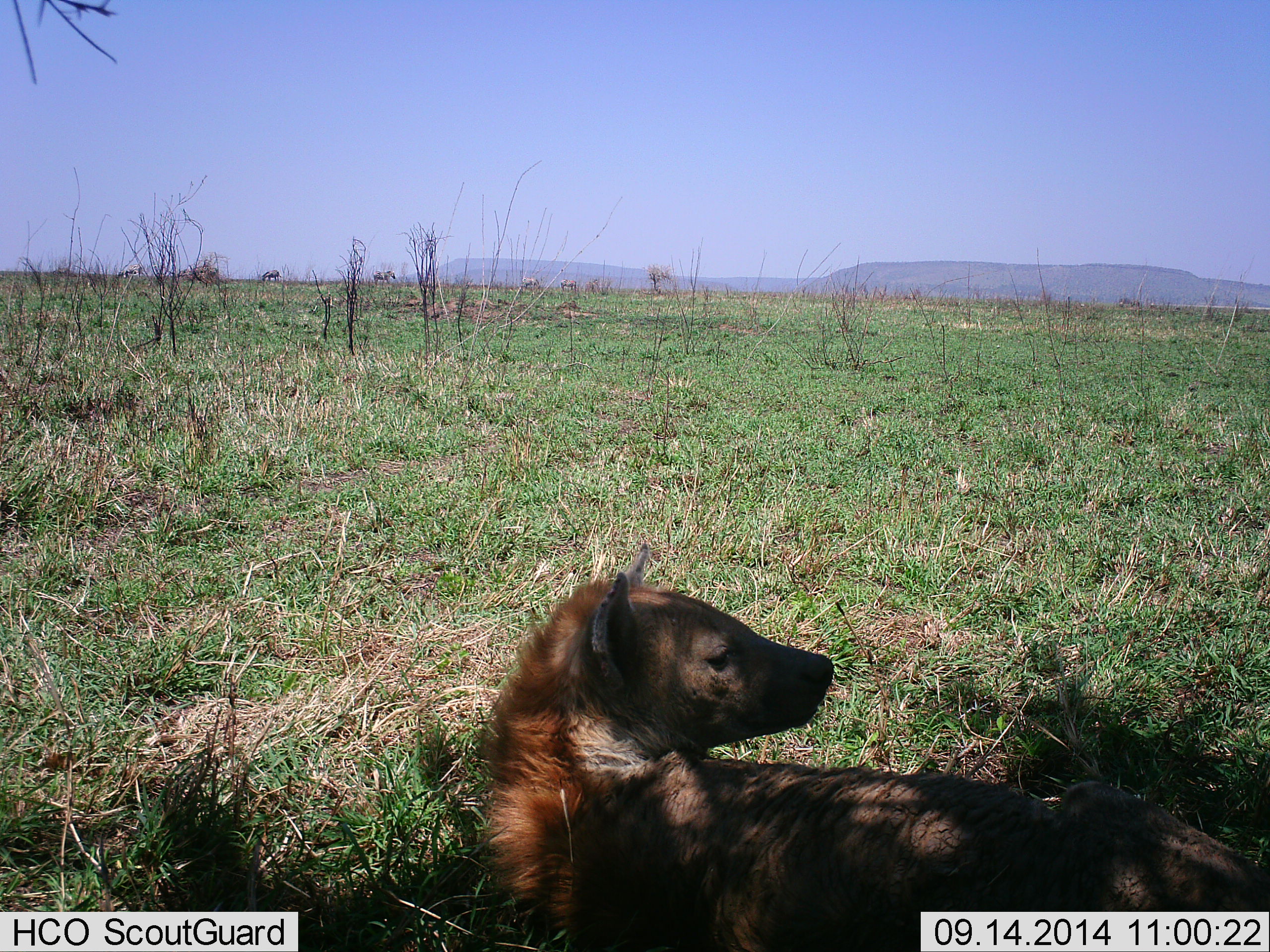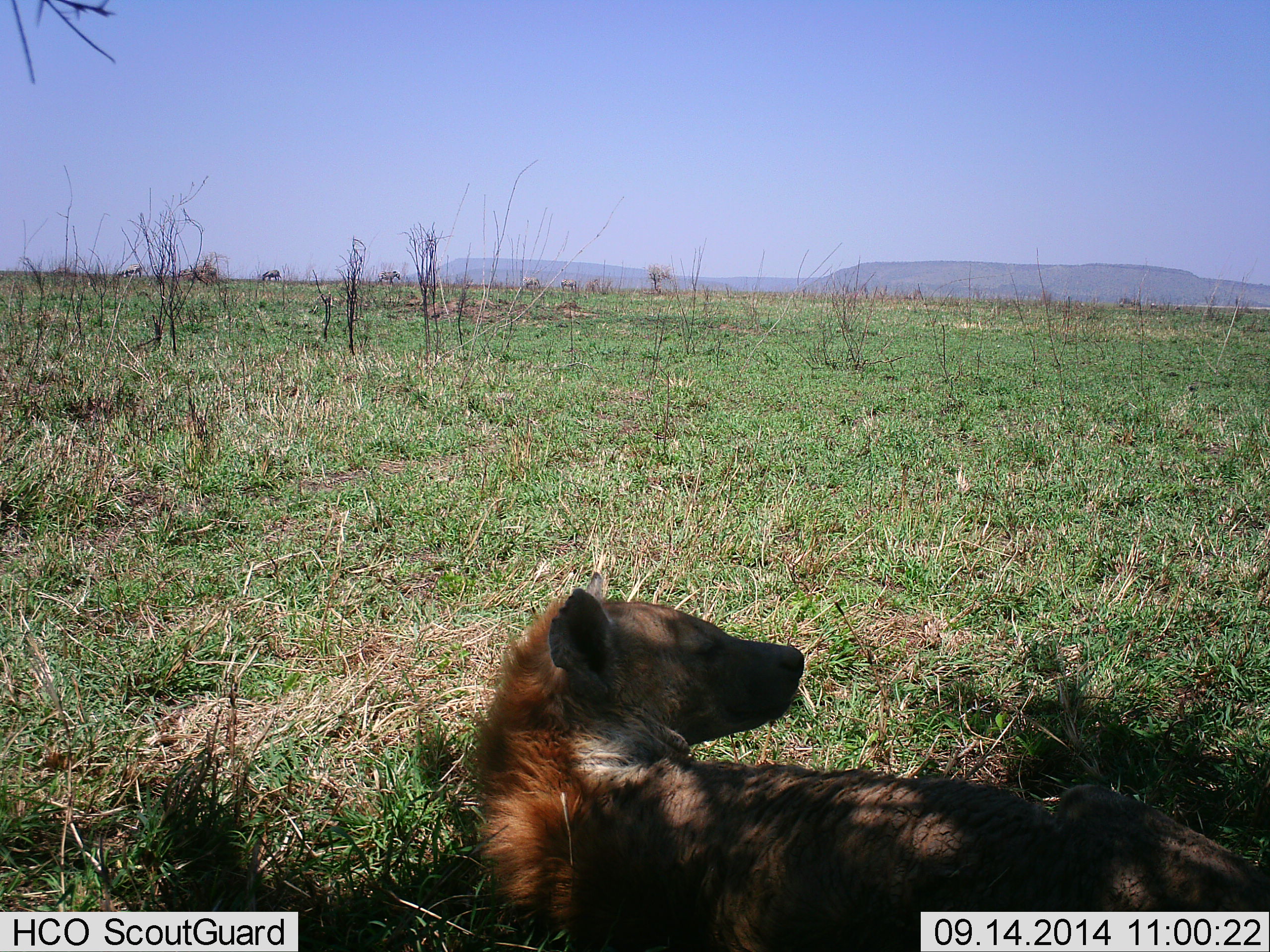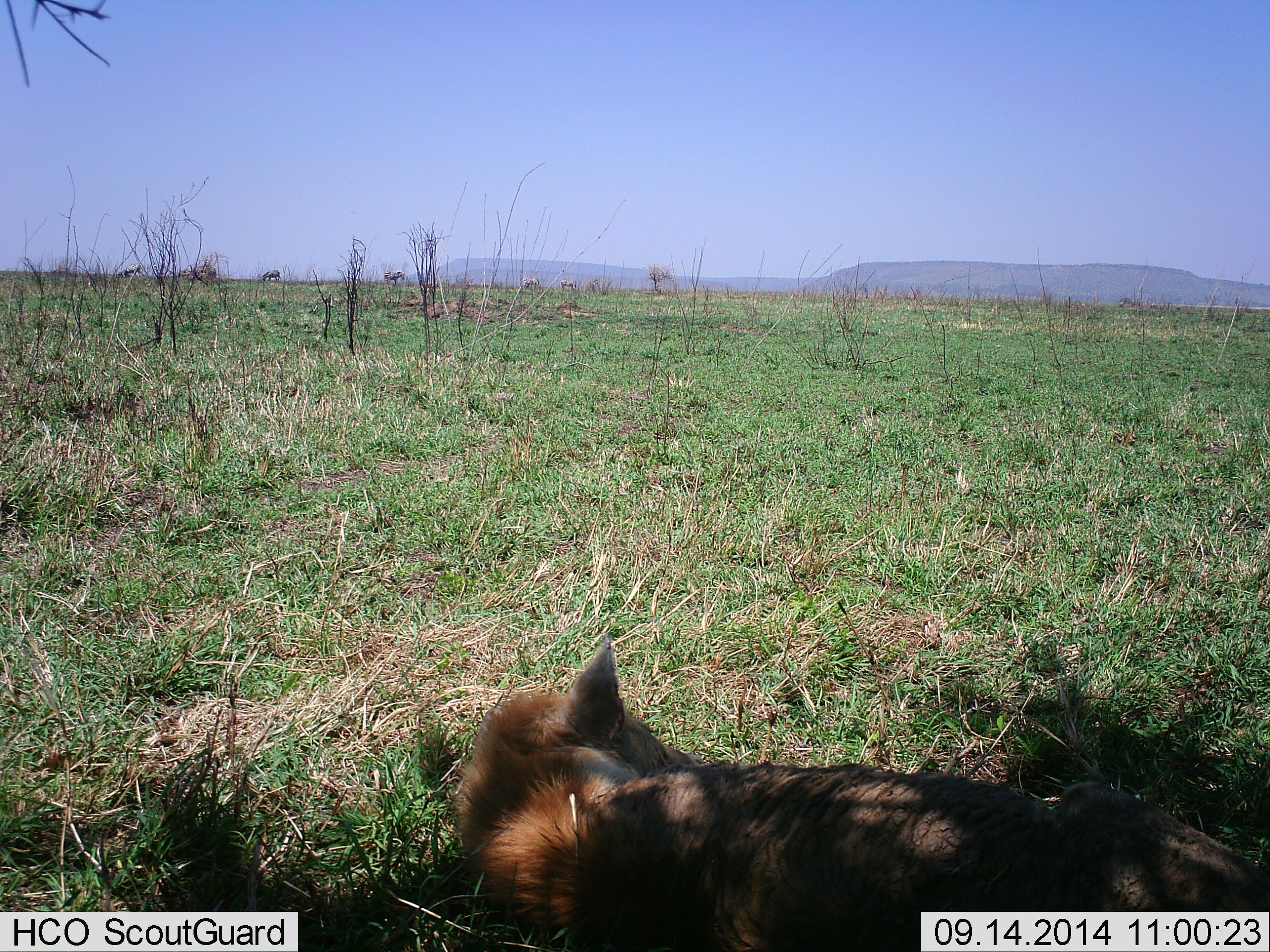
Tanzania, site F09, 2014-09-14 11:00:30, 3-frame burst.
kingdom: Animalia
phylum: Chordata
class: Mammalia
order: Carnivora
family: Hyaenidae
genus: Crocuta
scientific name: Crocuta crocuta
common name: spotted hyena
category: hyenaspotted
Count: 1.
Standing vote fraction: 0%.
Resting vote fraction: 92%.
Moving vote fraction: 8%.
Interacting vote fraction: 0%.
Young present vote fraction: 0%.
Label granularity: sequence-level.